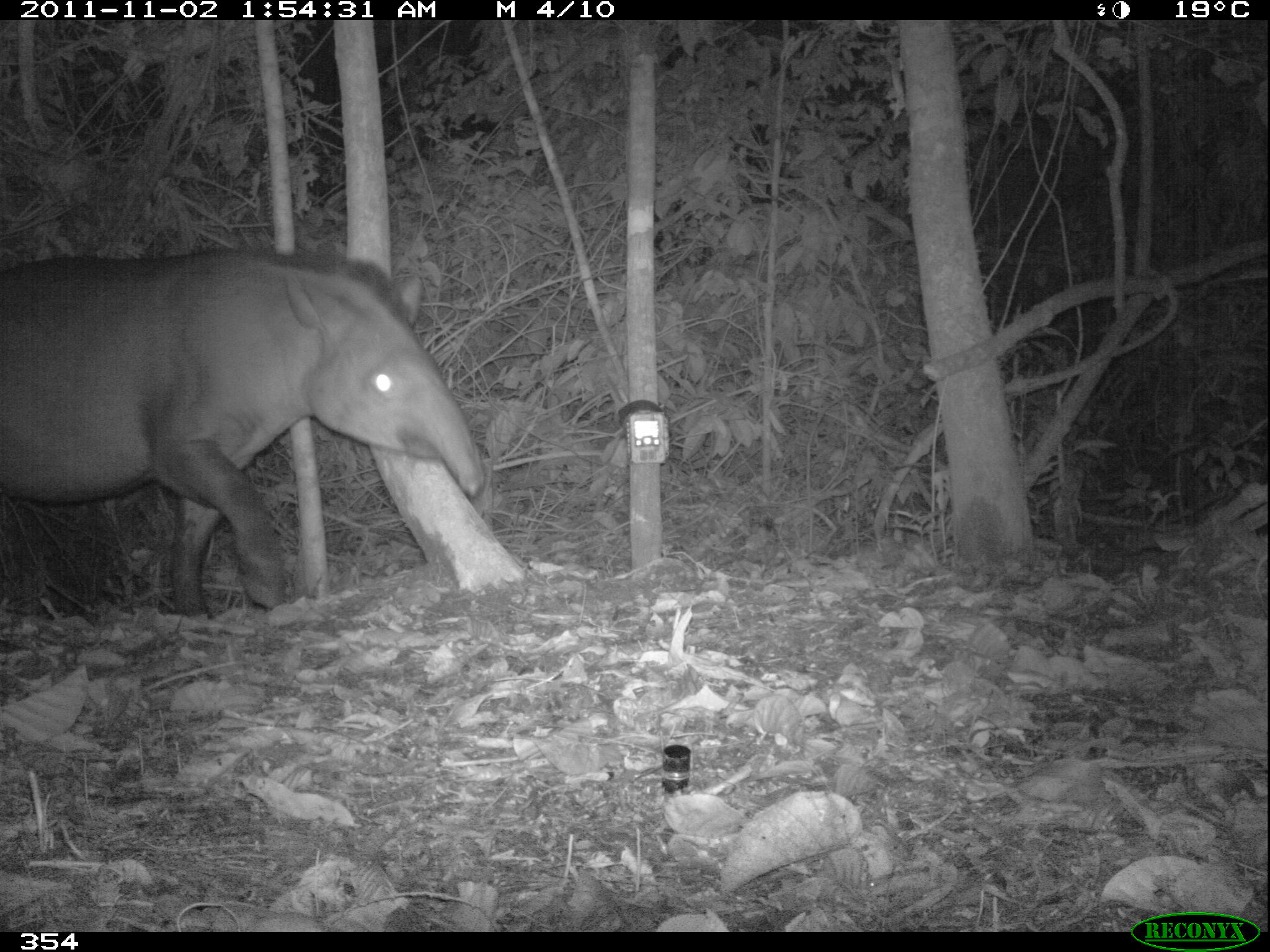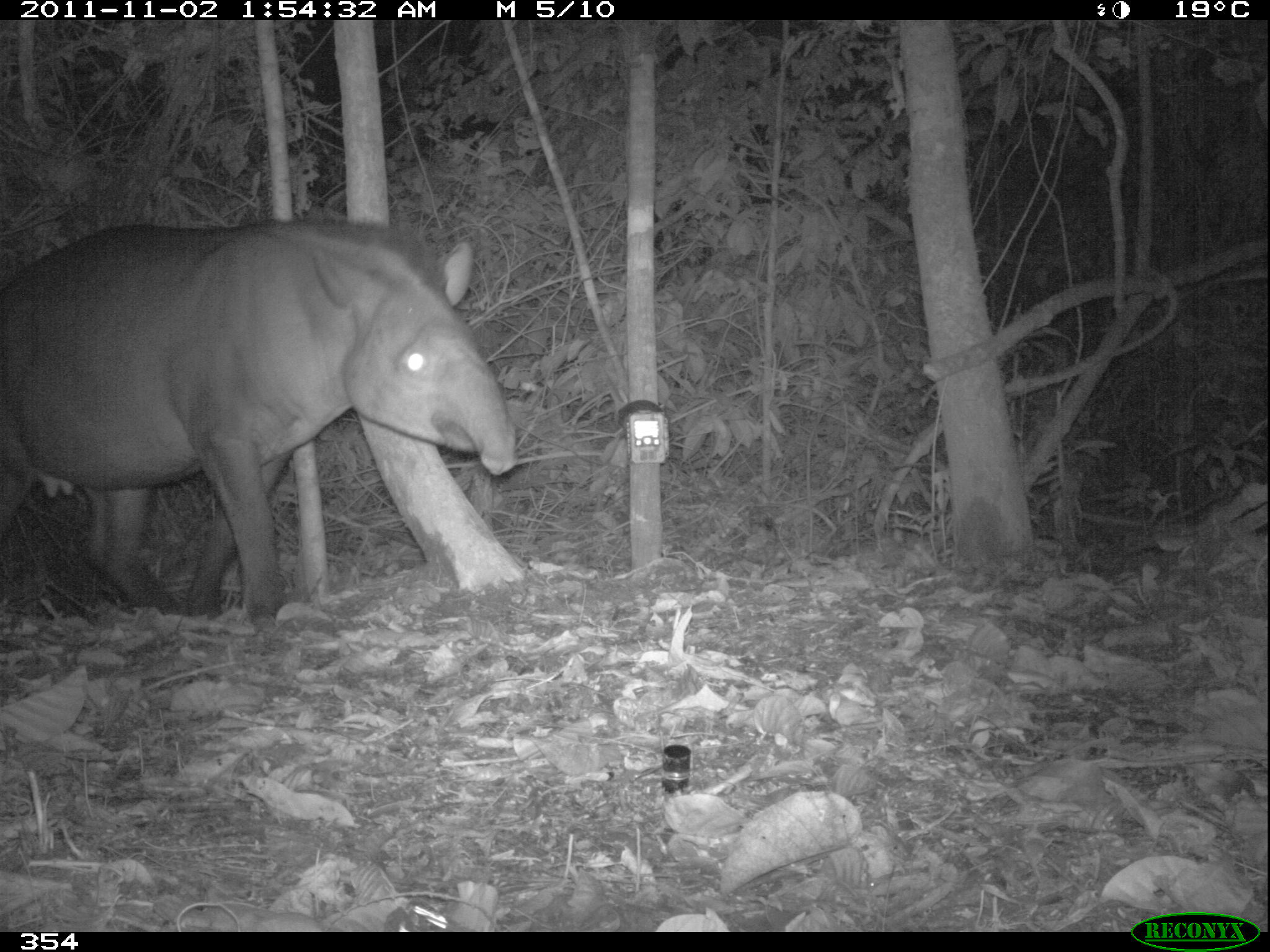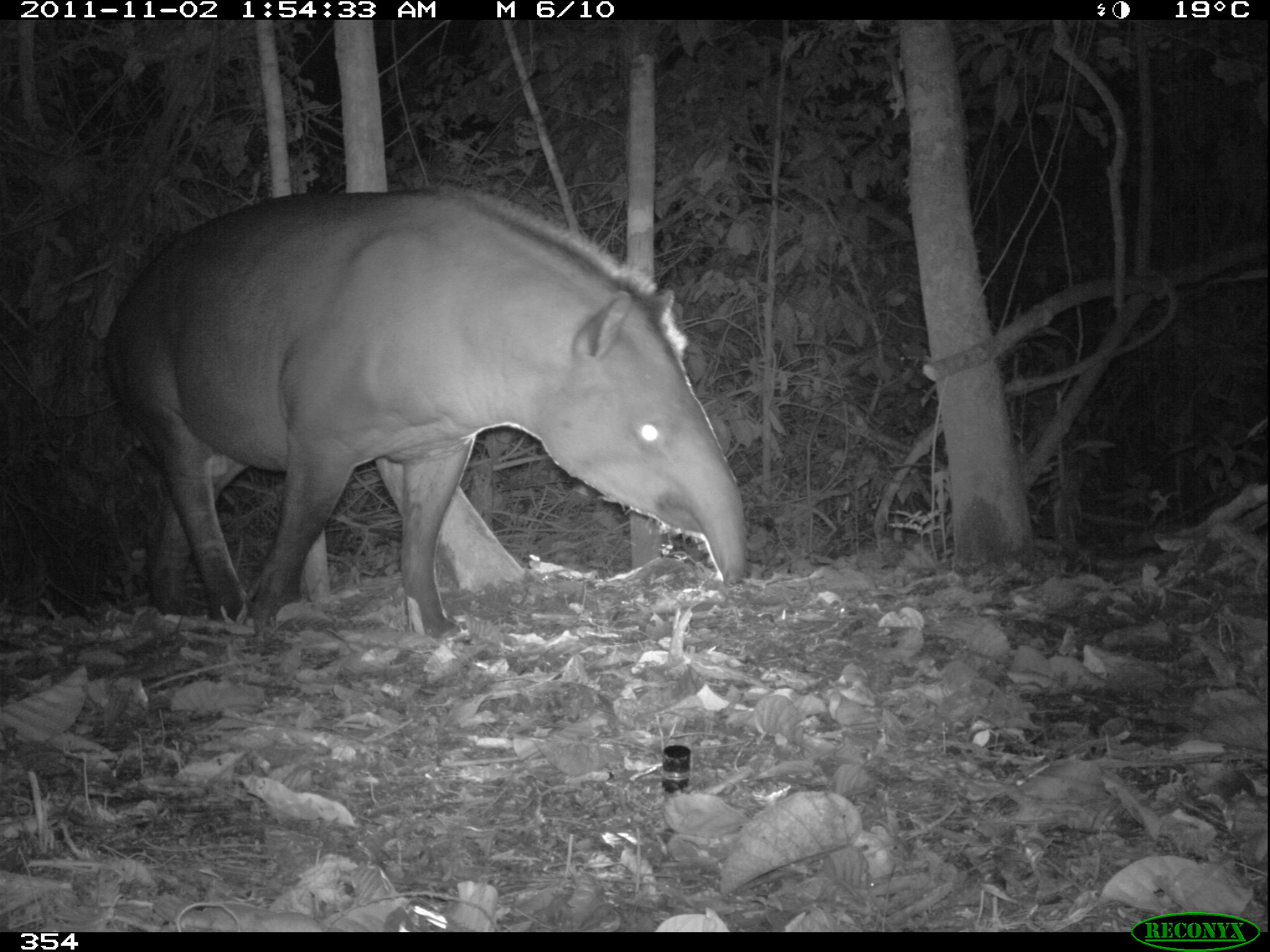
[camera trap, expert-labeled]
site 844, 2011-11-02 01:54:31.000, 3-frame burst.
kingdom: Animalia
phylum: Chordata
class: Mammalia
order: Perissodactyla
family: Tapiridae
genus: Tapirus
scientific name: Tapirus terrestris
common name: south american tapir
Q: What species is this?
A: Tapirus terrestris (south american tapir).